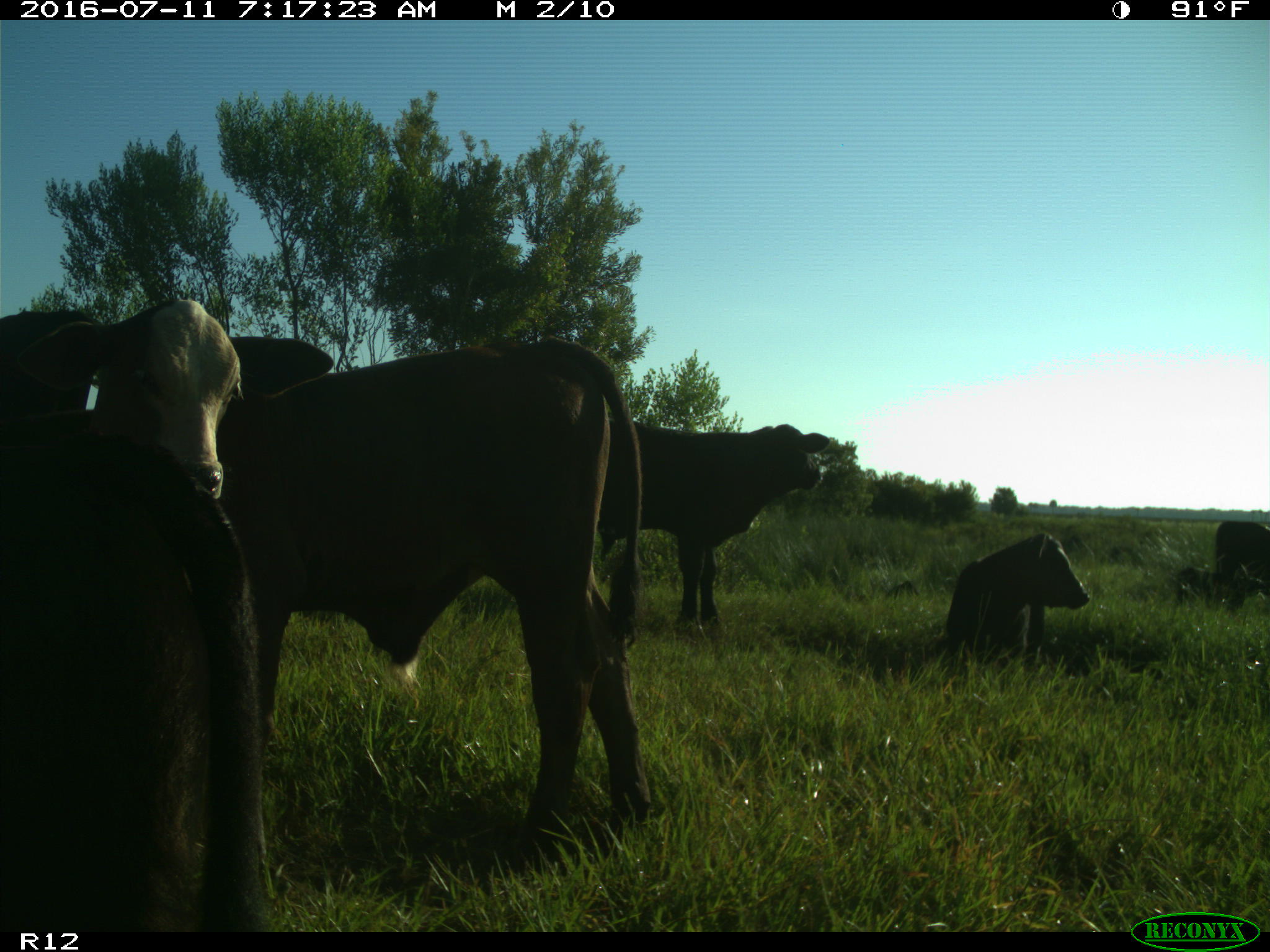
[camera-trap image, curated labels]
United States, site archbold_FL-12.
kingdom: Animalia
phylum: Chordata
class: Mammalia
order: Artiodactyla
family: Bovidae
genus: Bos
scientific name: Bos taurus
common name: domestic cow